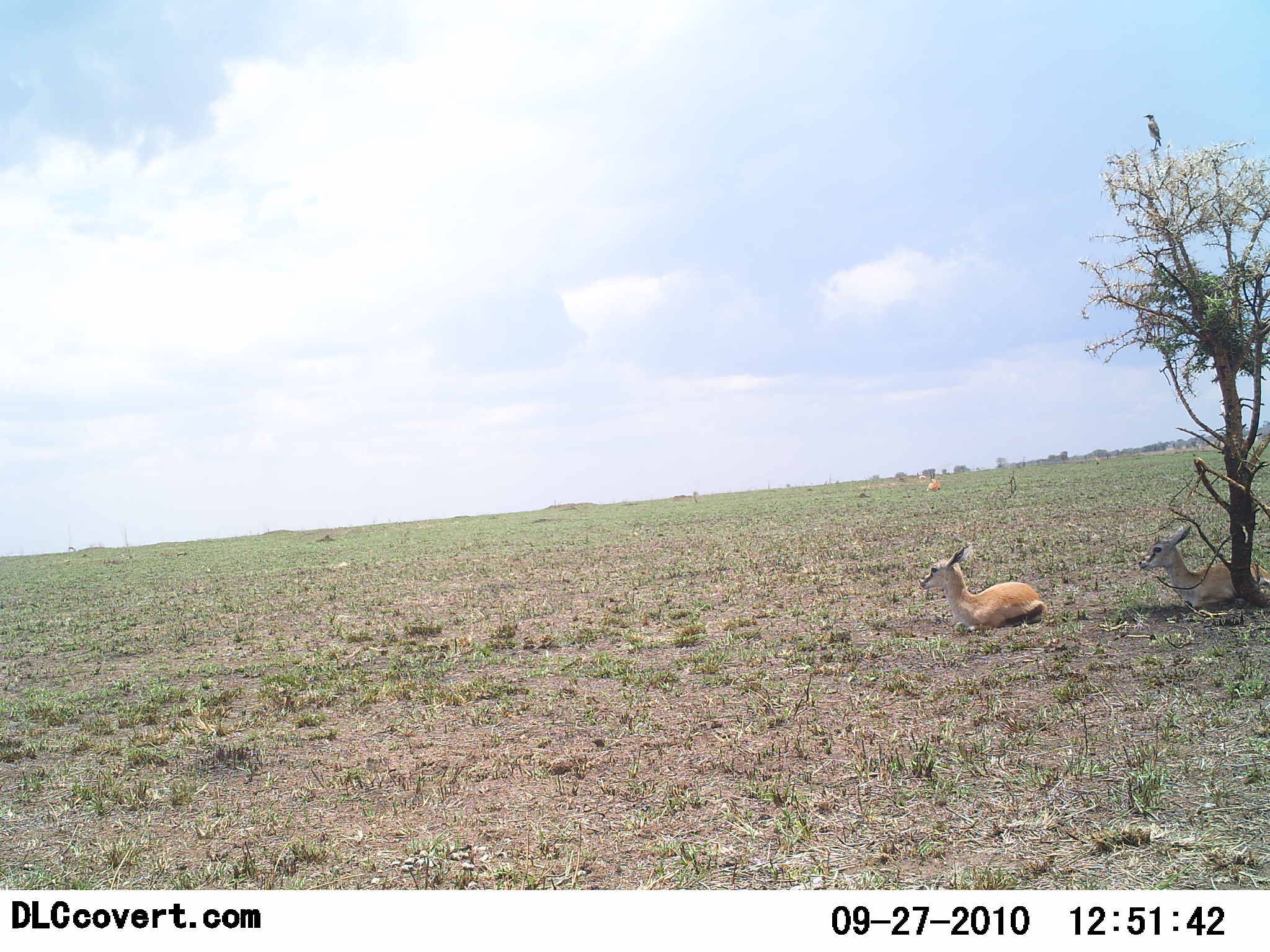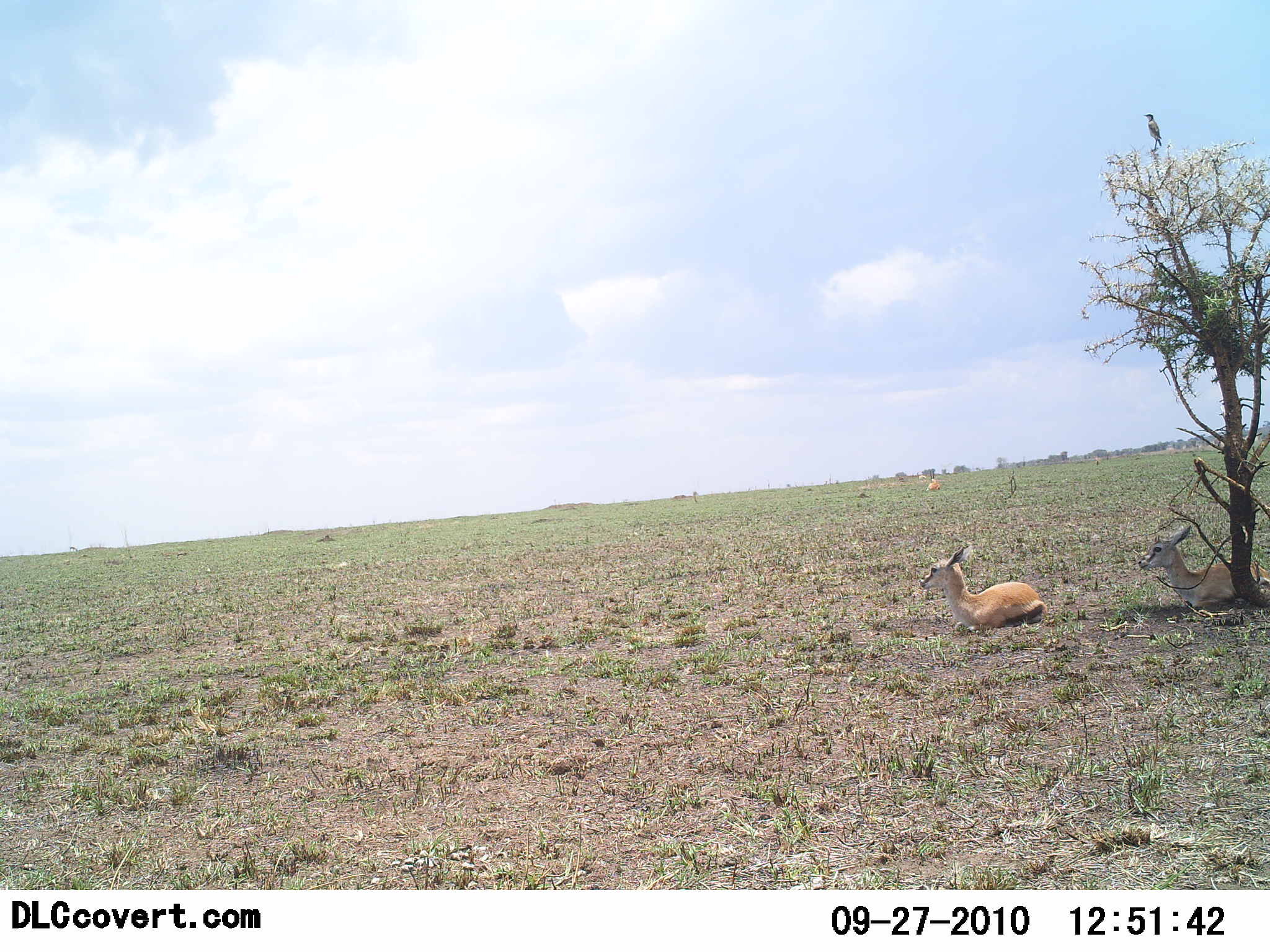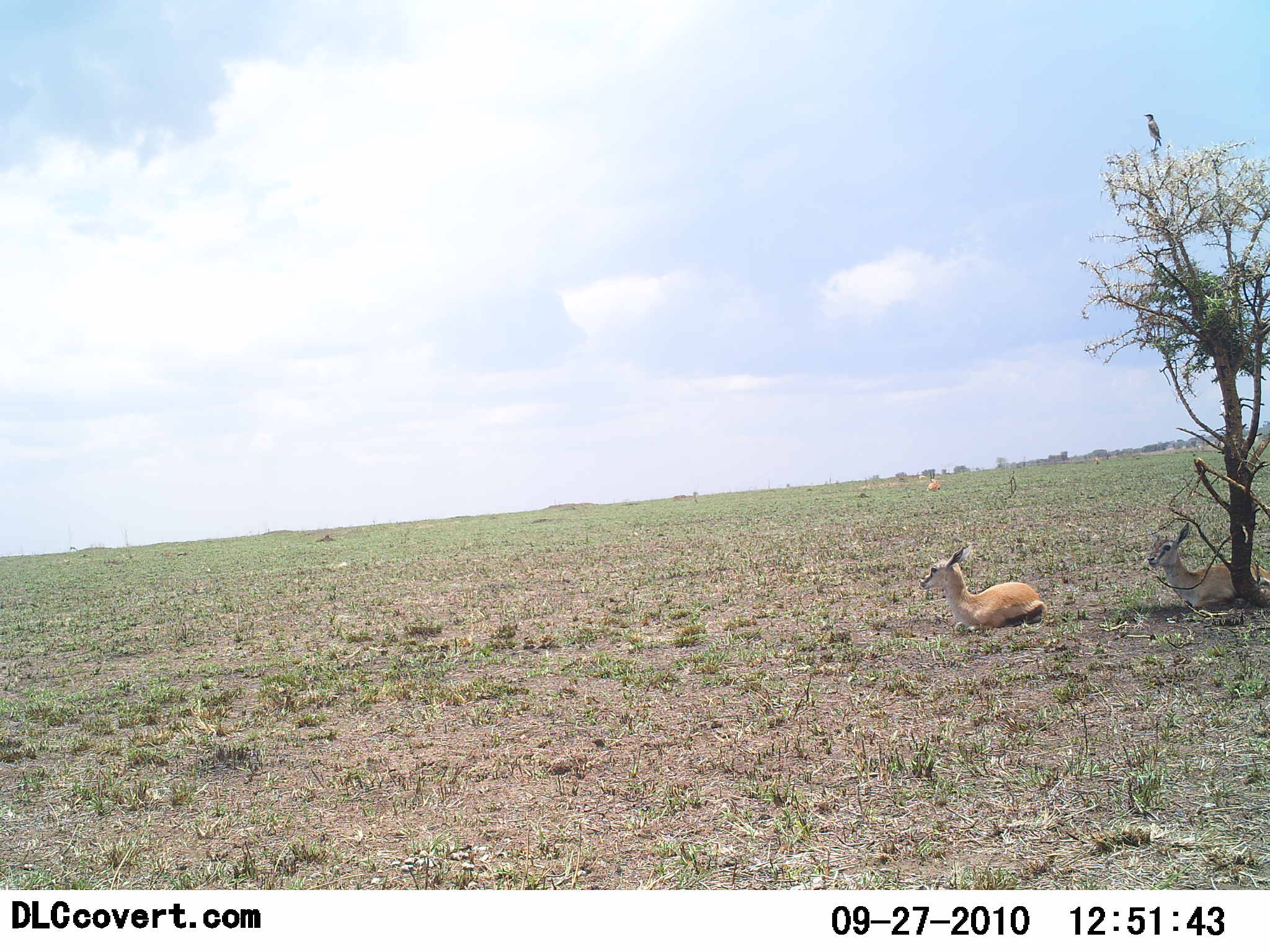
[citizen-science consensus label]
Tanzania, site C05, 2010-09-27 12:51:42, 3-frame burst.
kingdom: Animalia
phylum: Chordata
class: Mammalia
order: Artiodactyla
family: Bovidae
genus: Eudorcas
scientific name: Eudorcas thomsonii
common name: thomson's gazelle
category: gazellethomsons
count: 2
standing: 6%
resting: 100%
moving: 0%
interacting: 0%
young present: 24%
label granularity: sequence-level